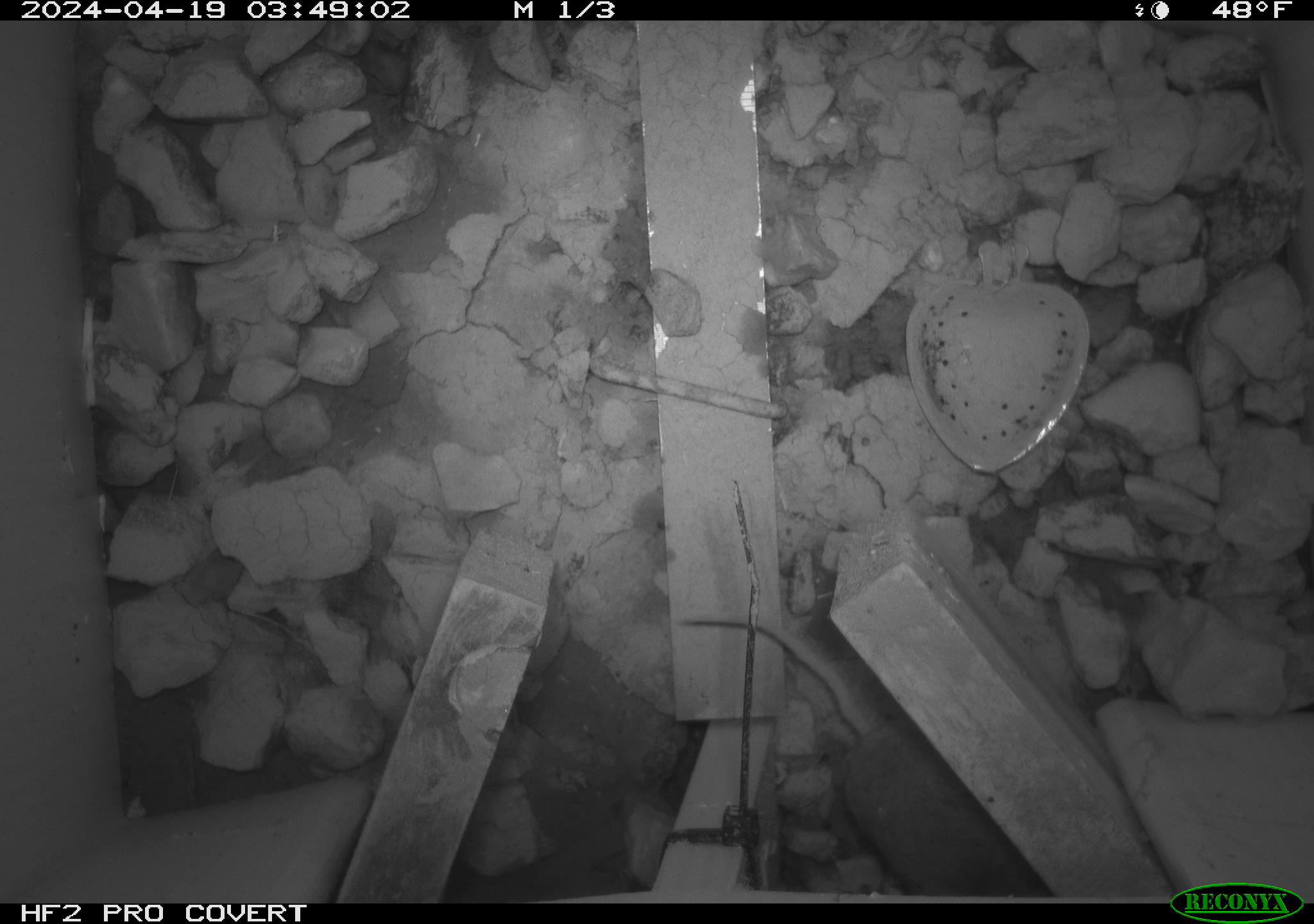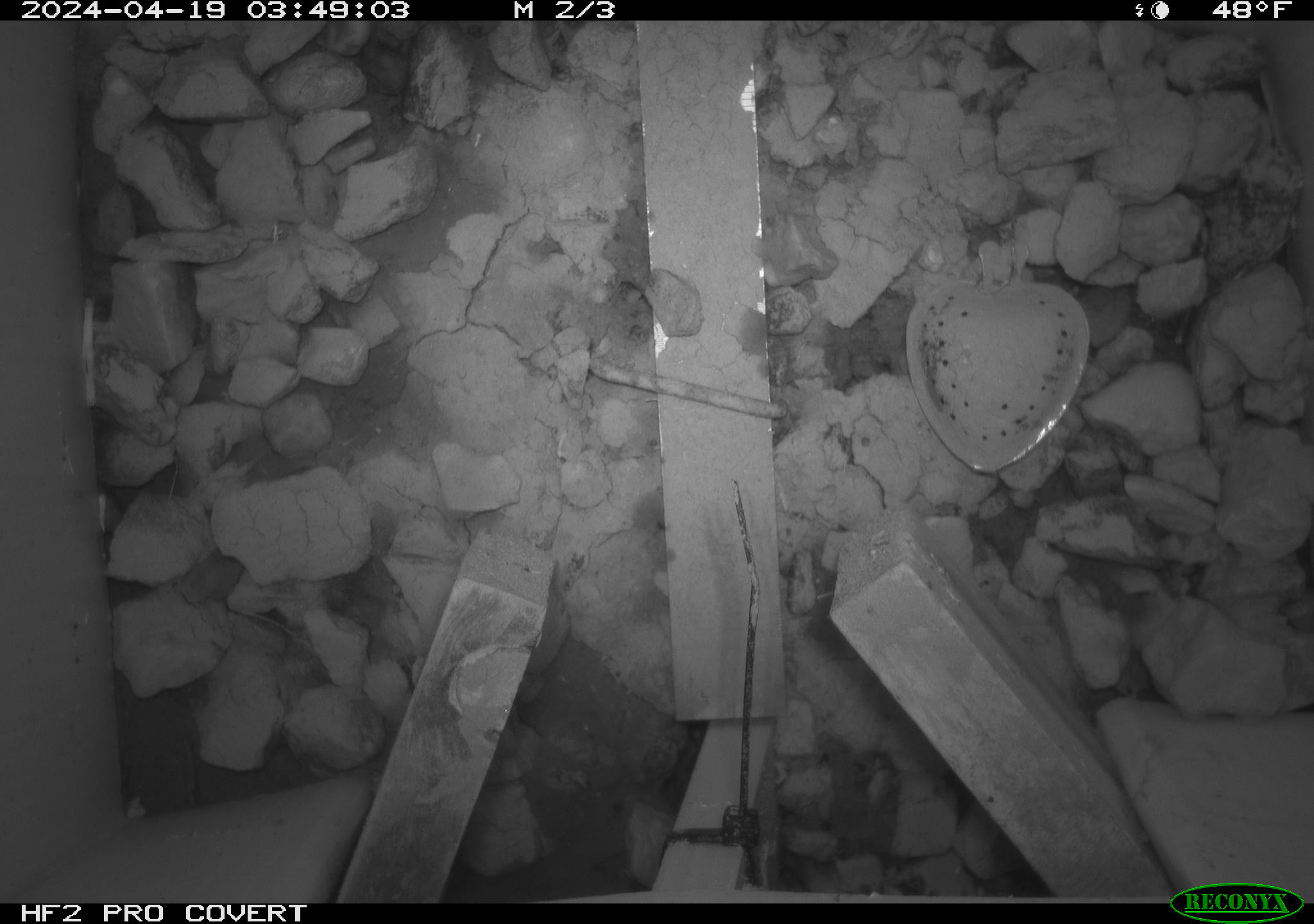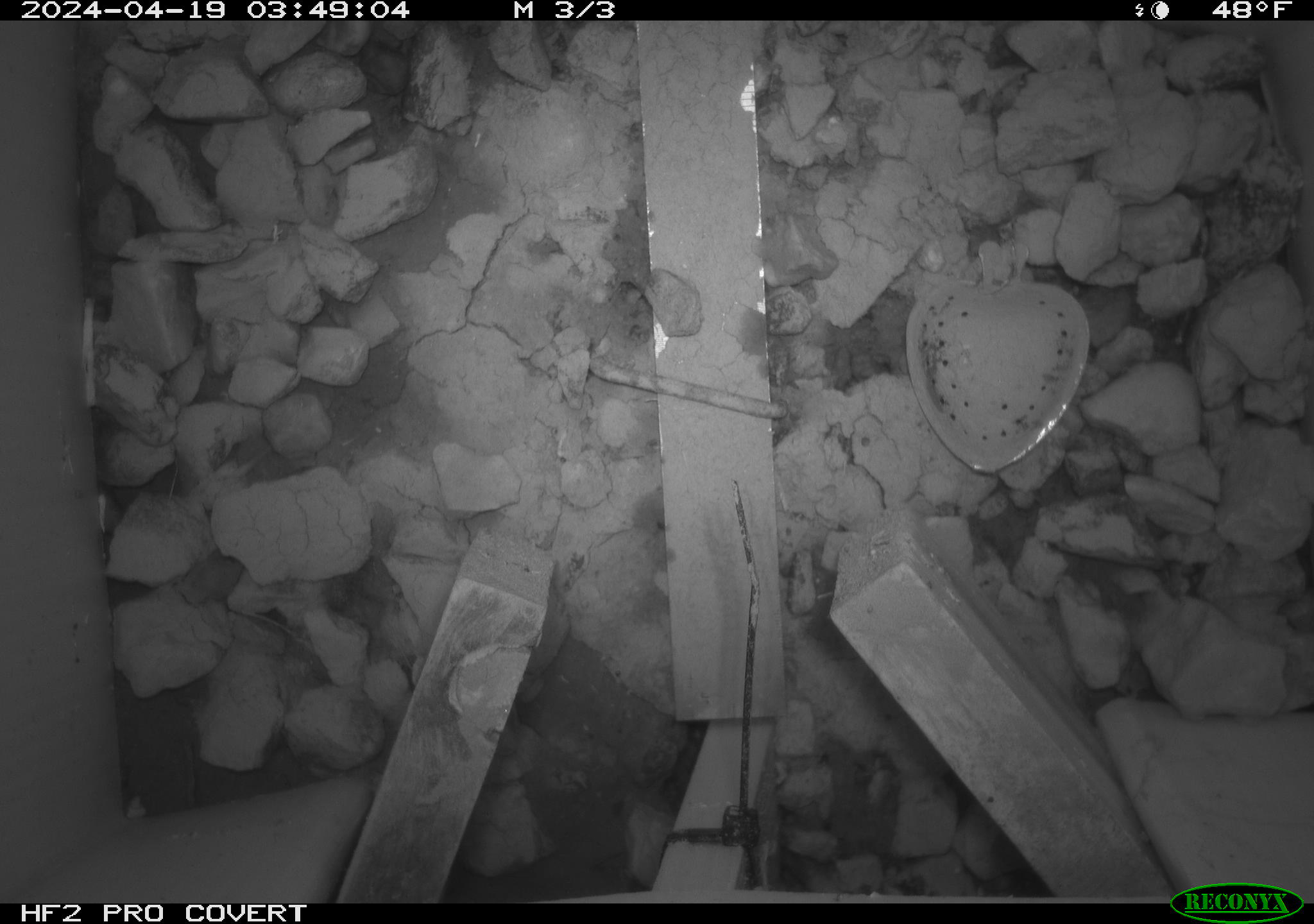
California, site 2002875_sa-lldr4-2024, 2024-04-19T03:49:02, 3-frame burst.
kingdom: Animalia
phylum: Chordata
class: Mammalia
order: Rodentia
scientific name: Rodentia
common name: mouse species